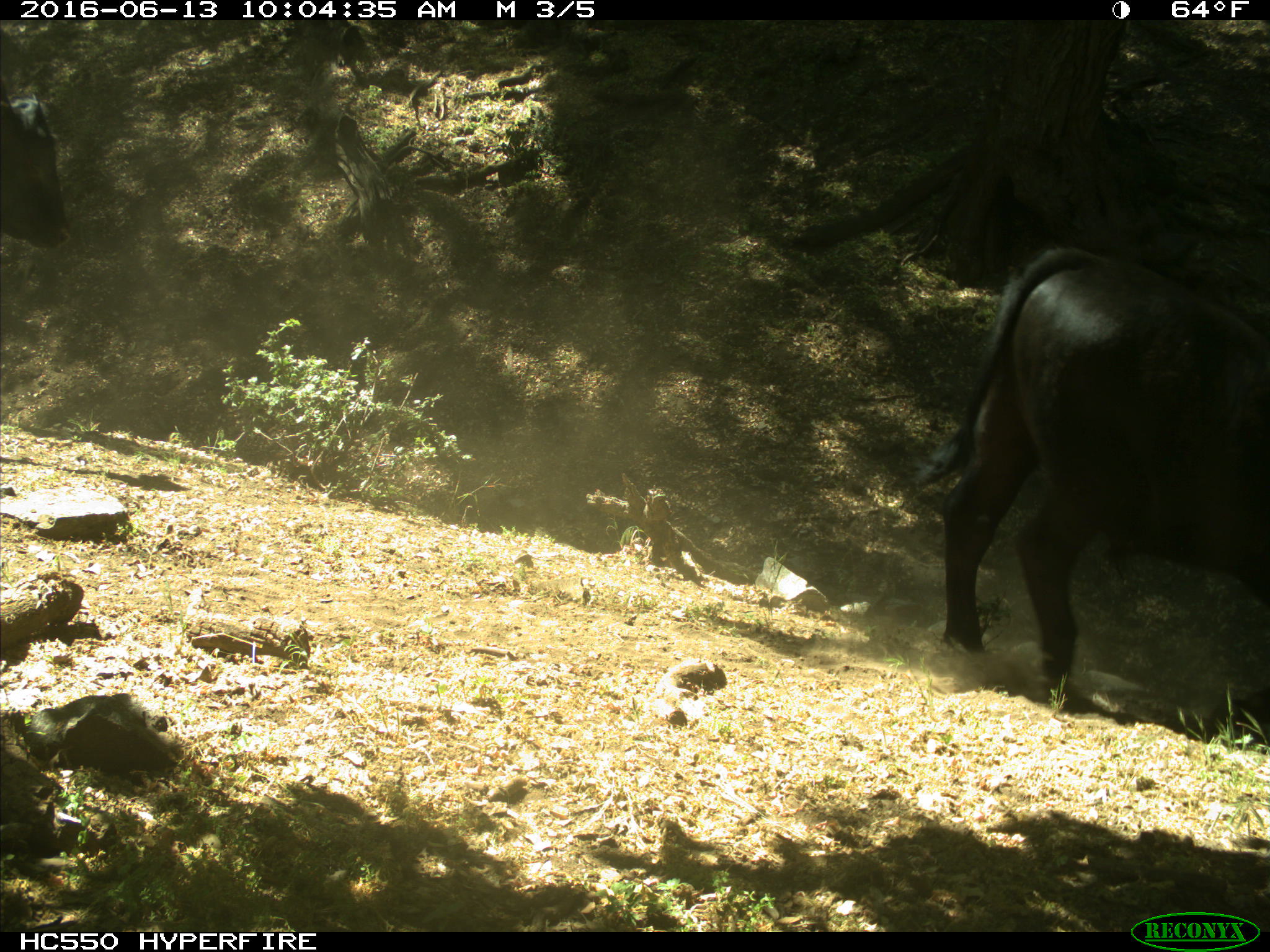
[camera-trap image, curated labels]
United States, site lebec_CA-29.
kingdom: Animalia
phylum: Chordata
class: Mammalia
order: Artiodactyla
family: Bovidae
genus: Bos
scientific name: Bos taurus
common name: domestic cow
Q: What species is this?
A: Bos taurus (domestic cow).